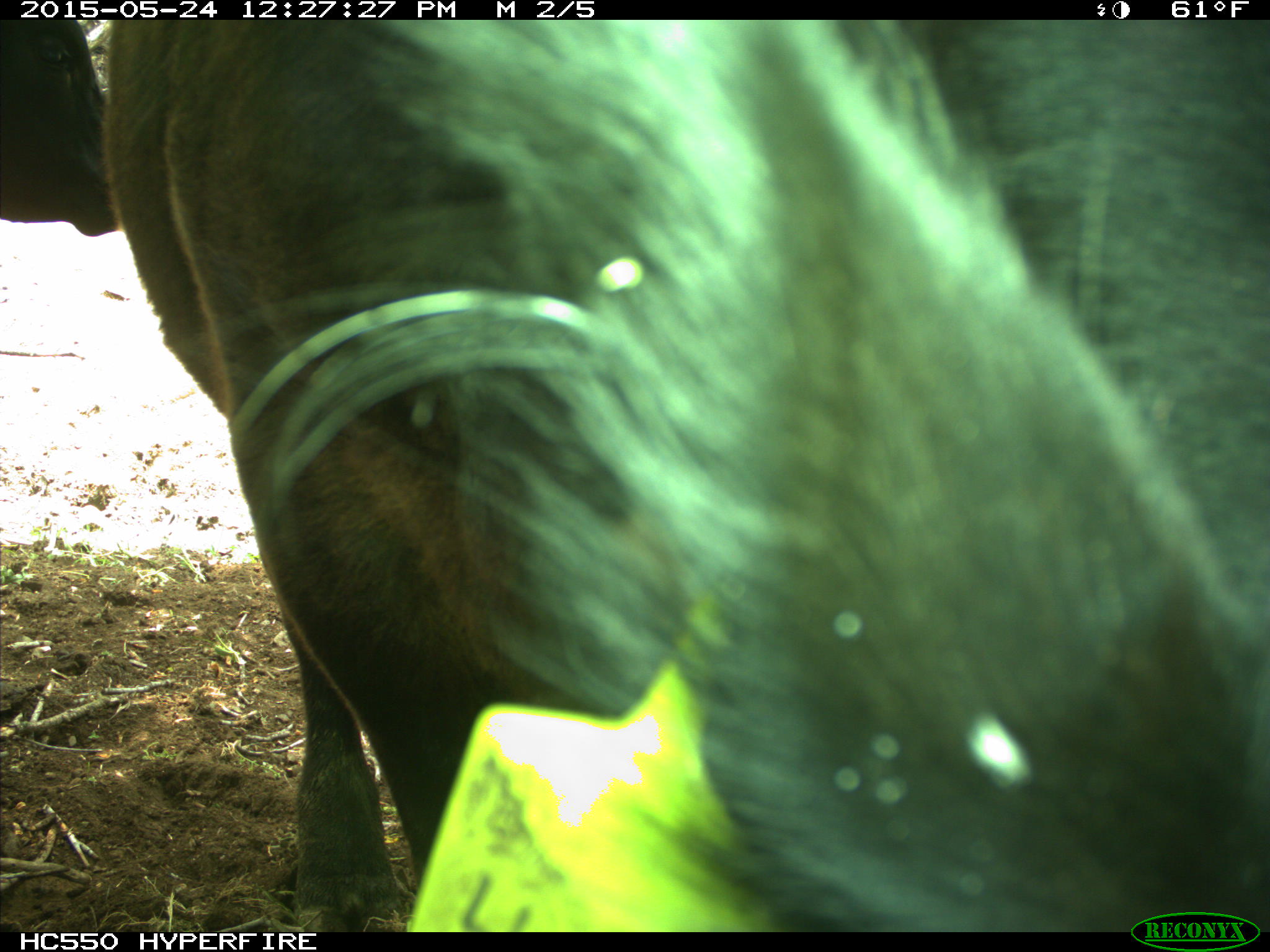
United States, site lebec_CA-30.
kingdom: Animalia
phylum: Chordata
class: Mammalia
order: Artiodactyla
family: Bovidae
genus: Bos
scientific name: Bos taurus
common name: domestic cow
Bos taurus (domestic cow).